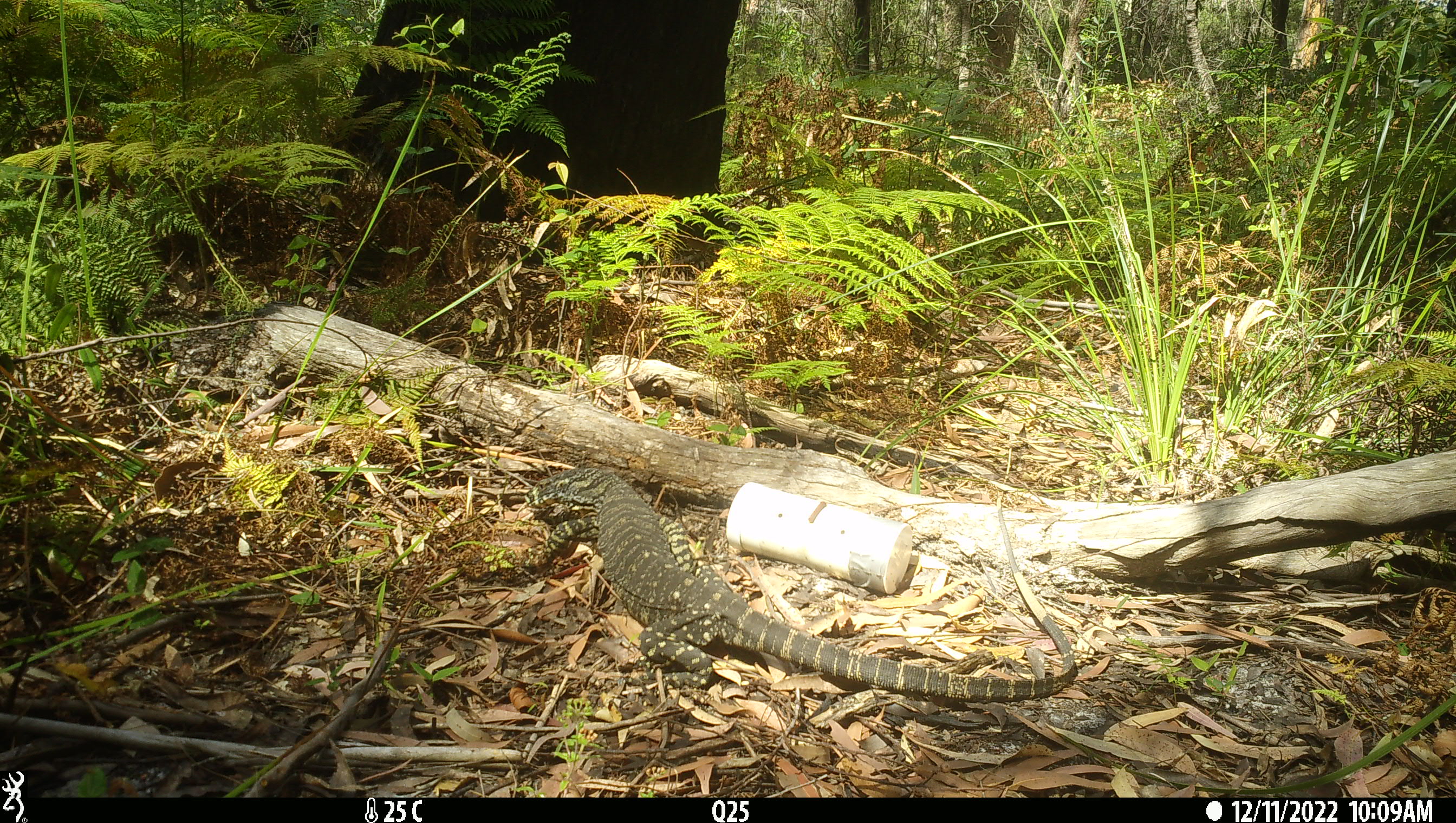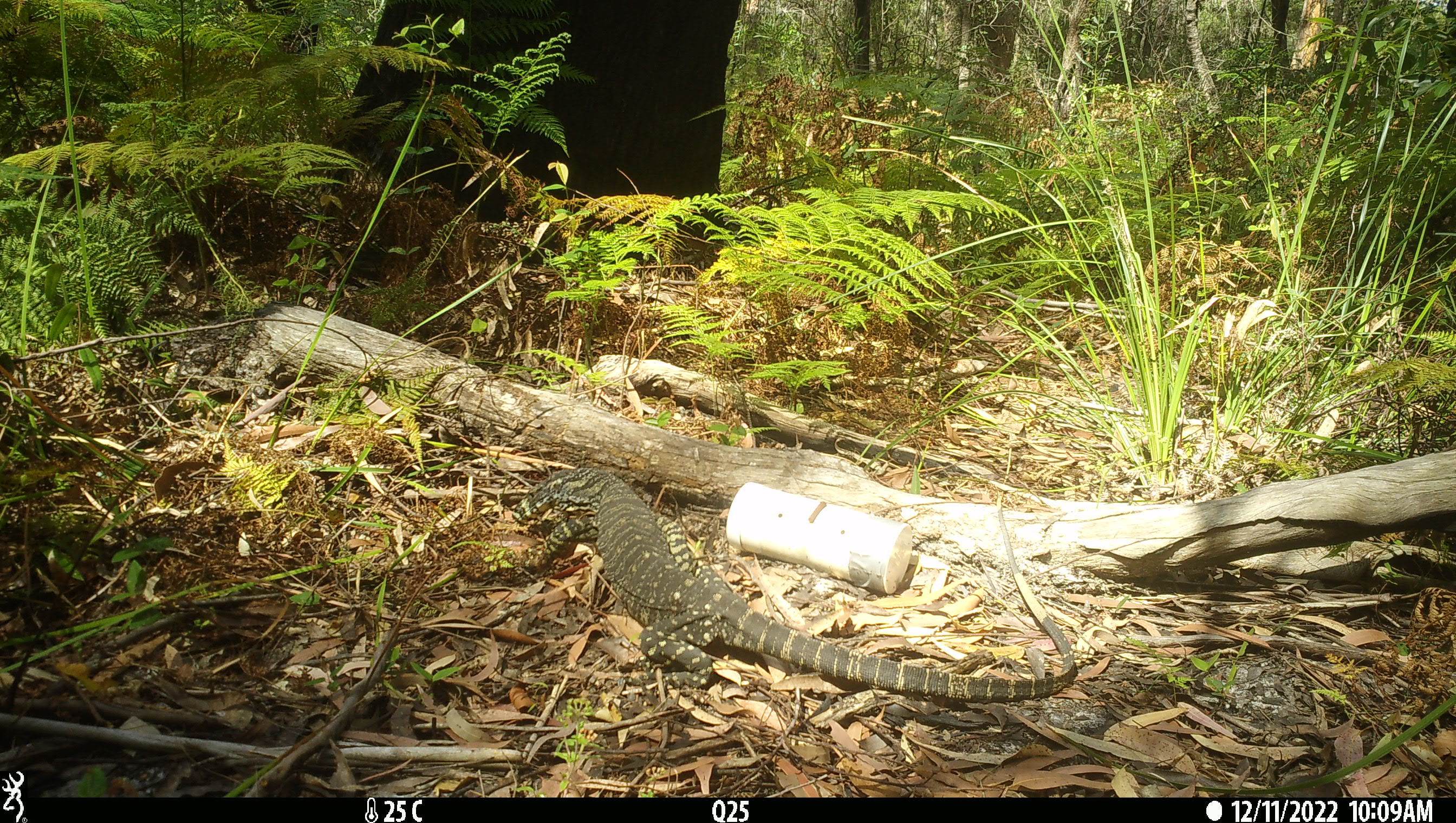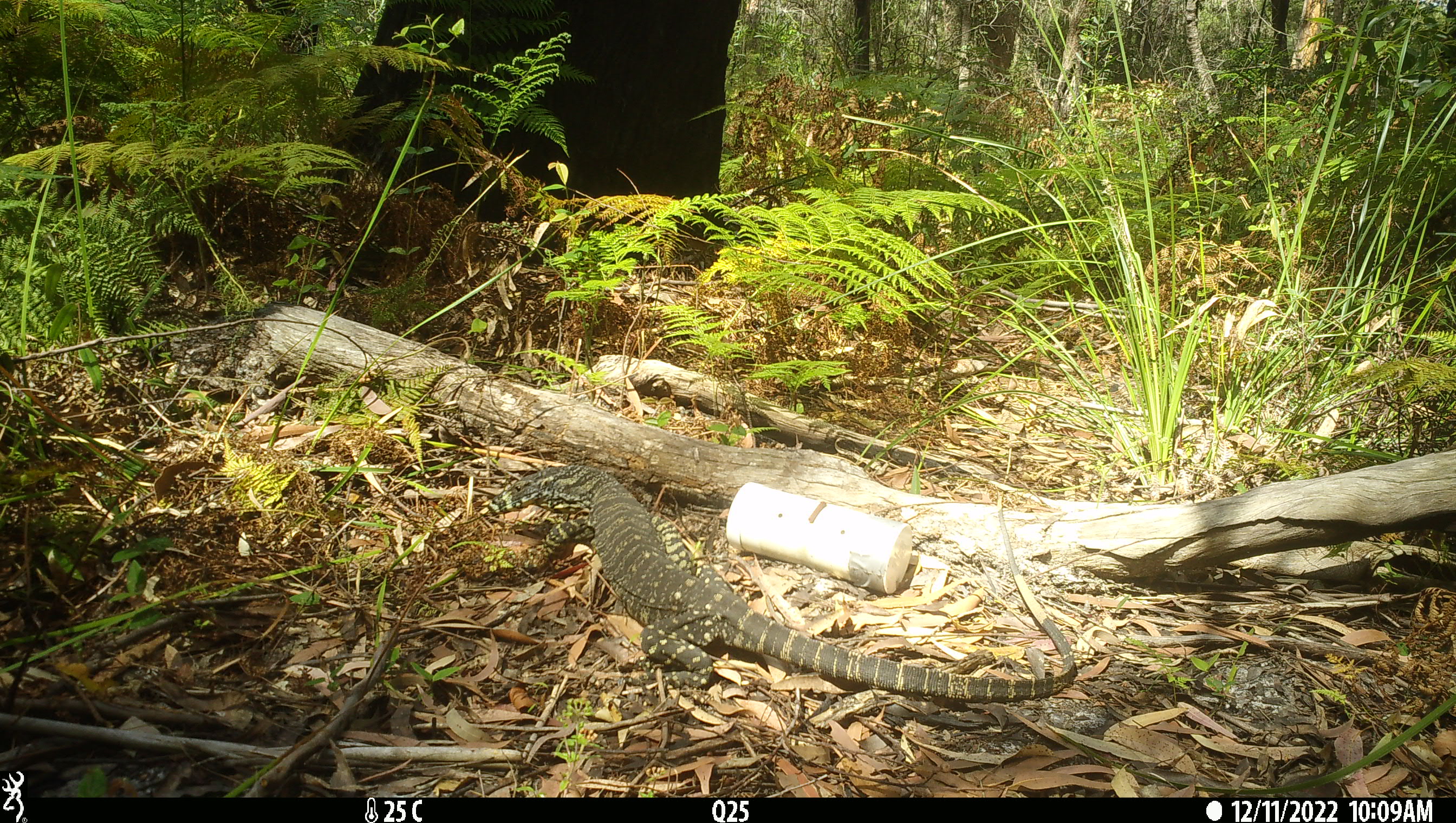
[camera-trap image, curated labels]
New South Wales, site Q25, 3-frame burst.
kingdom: Animalia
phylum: Chordata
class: Reptilia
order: Squamata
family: Varanidae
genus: Varanus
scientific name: Varanus varius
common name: lace monitor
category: goanna